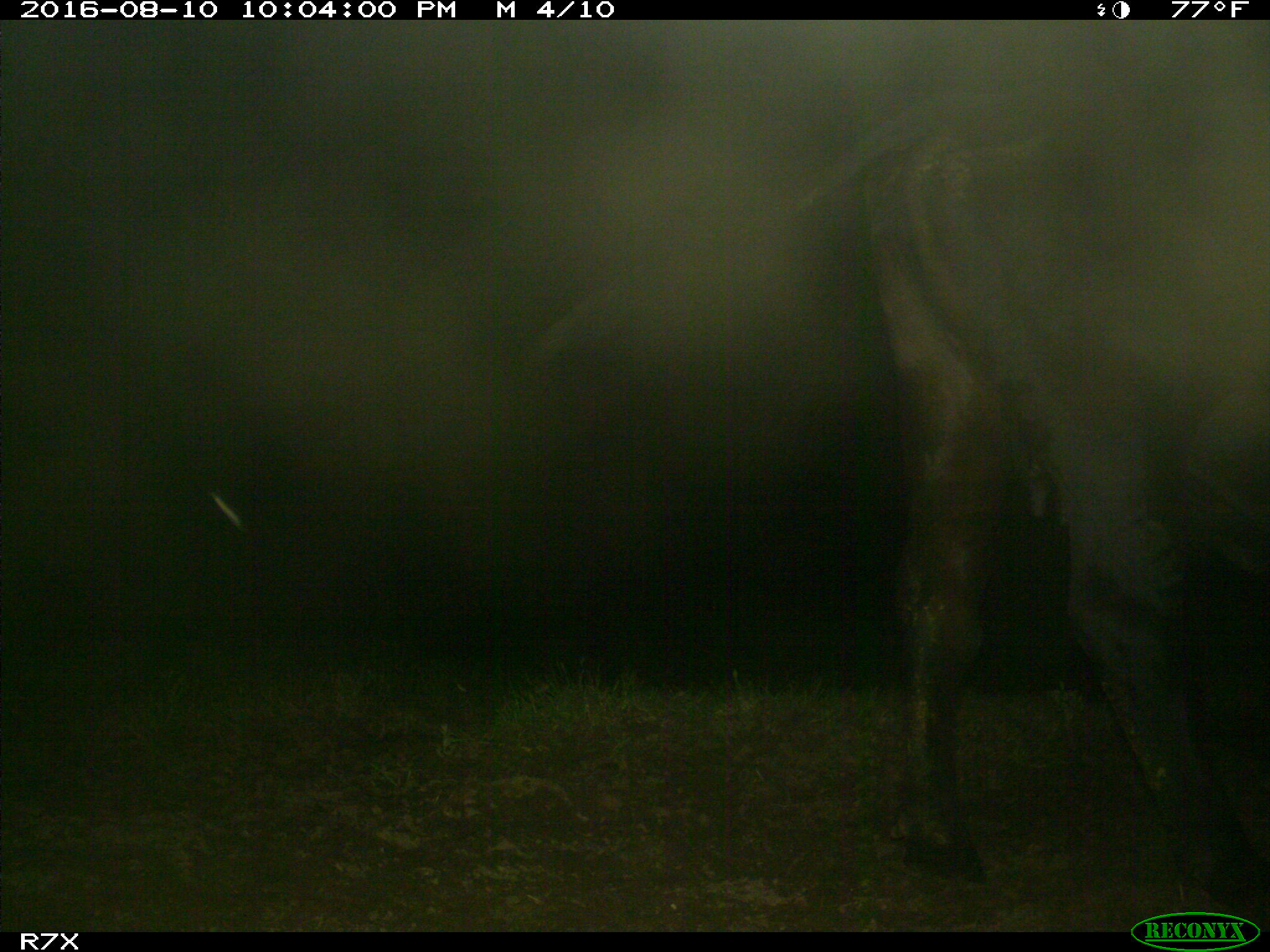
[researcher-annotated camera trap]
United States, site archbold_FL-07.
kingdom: Animalia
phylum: Chordata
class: Mammalia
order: Artiodactyla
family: Bovidae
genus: Bos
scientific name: Bos taurus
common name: domestic cow